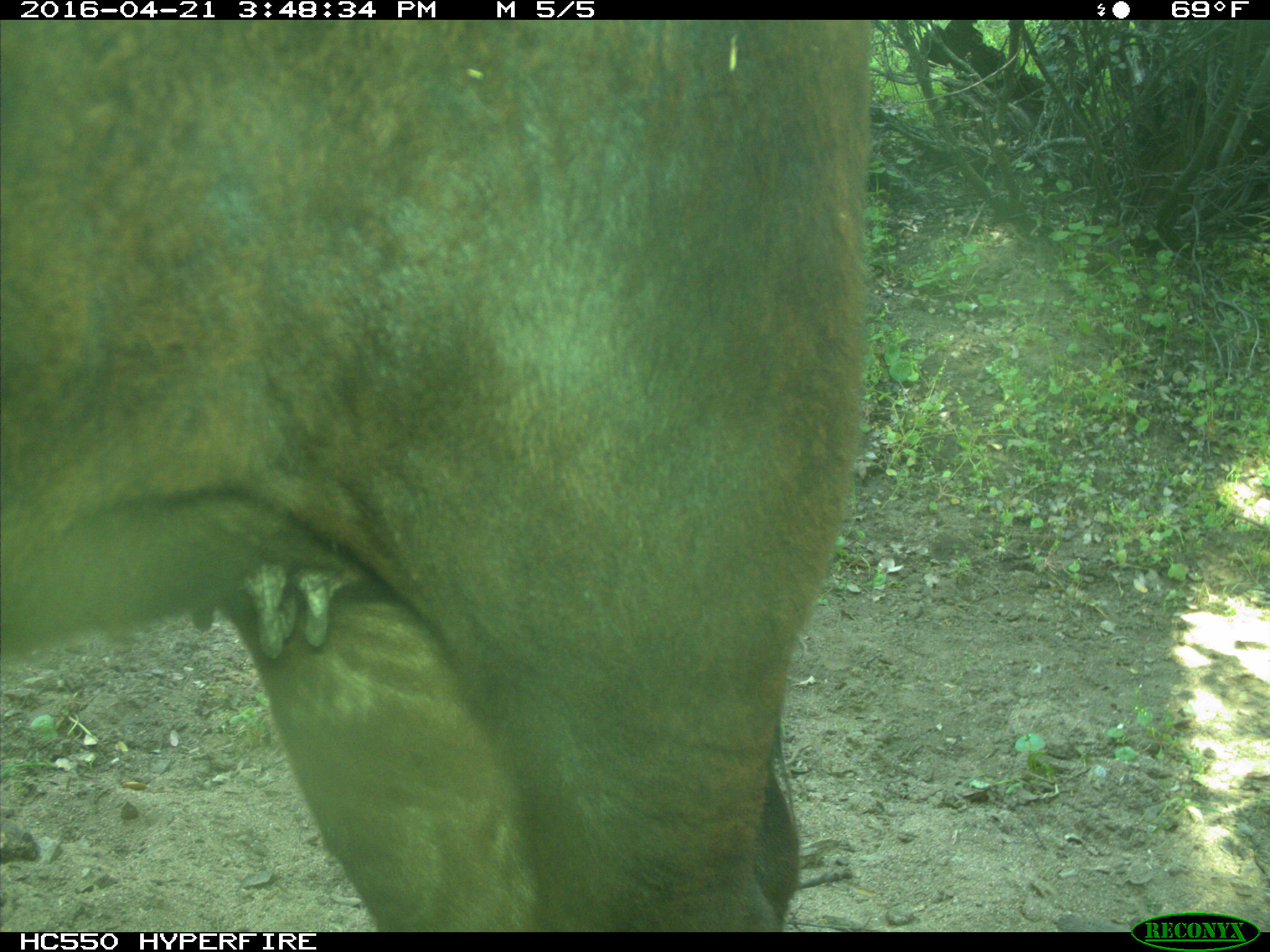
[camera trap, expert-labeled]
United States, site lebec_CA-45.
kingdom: Animalia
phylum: Chordata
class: Mammalia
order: Artiodactyla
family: Bovidae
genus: Bos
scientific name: Bos taurus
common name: domestic cow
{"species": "Bos taurus (domestic cow)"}